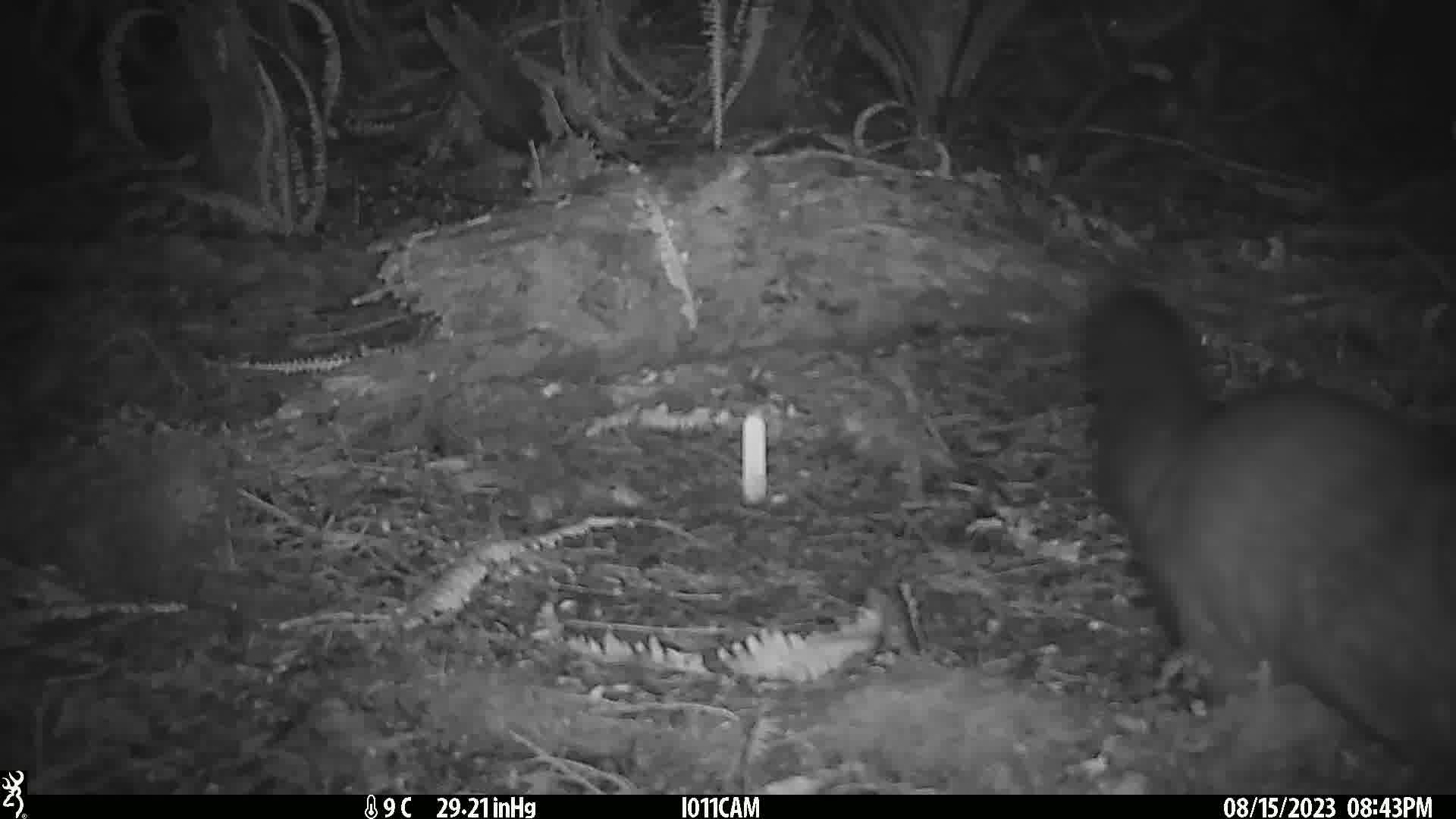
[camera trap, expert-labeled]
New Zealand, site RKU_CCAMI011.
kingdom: Animalia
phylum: Chordata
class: Mammalia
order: Diprotodontia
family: Phalangeridae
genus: Trichosurus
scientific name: Trichosurus vulpecula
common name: common brushtail possum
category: possum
Possum (common brushtail possum) (Trichosurus vulpecula).